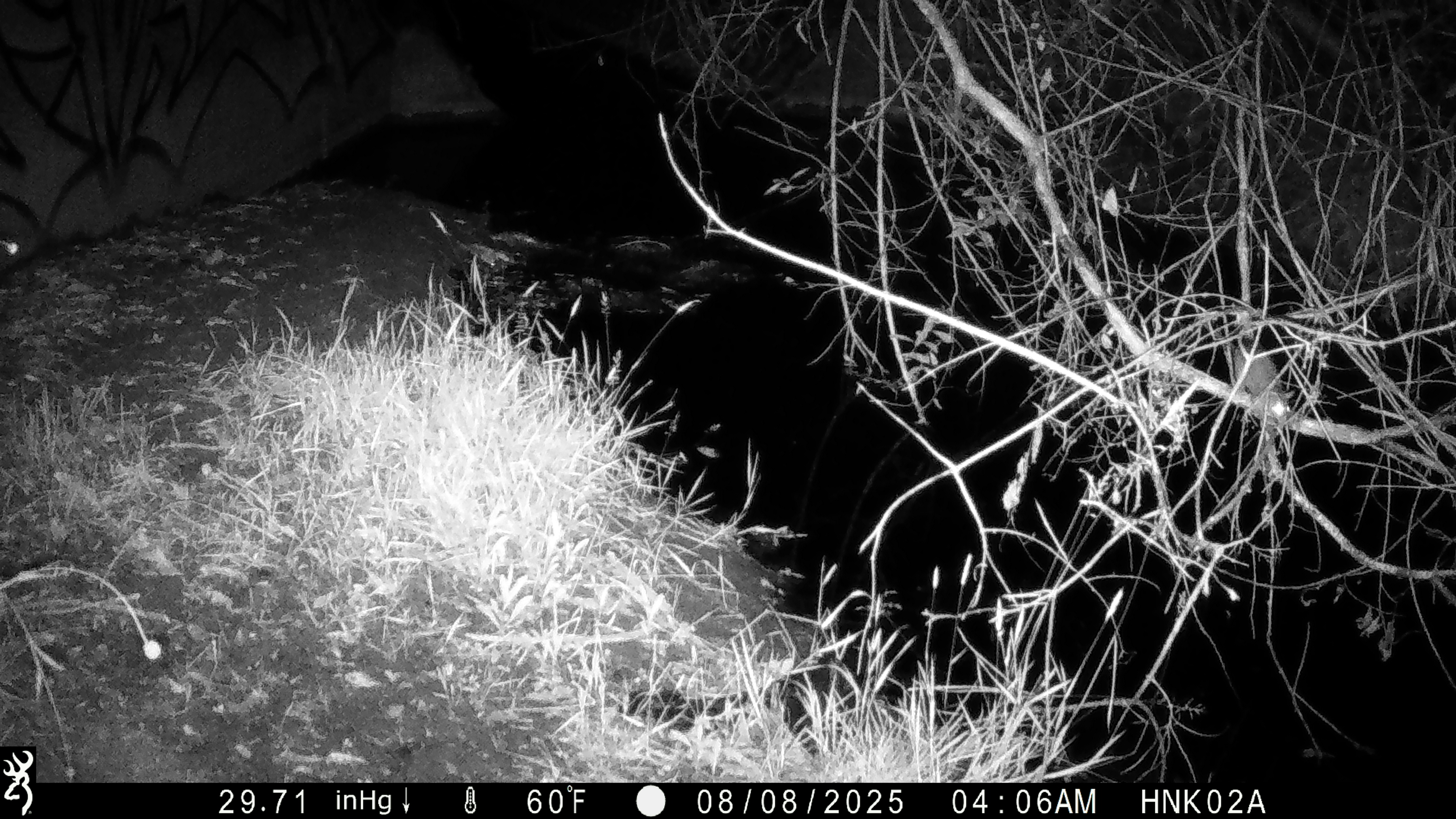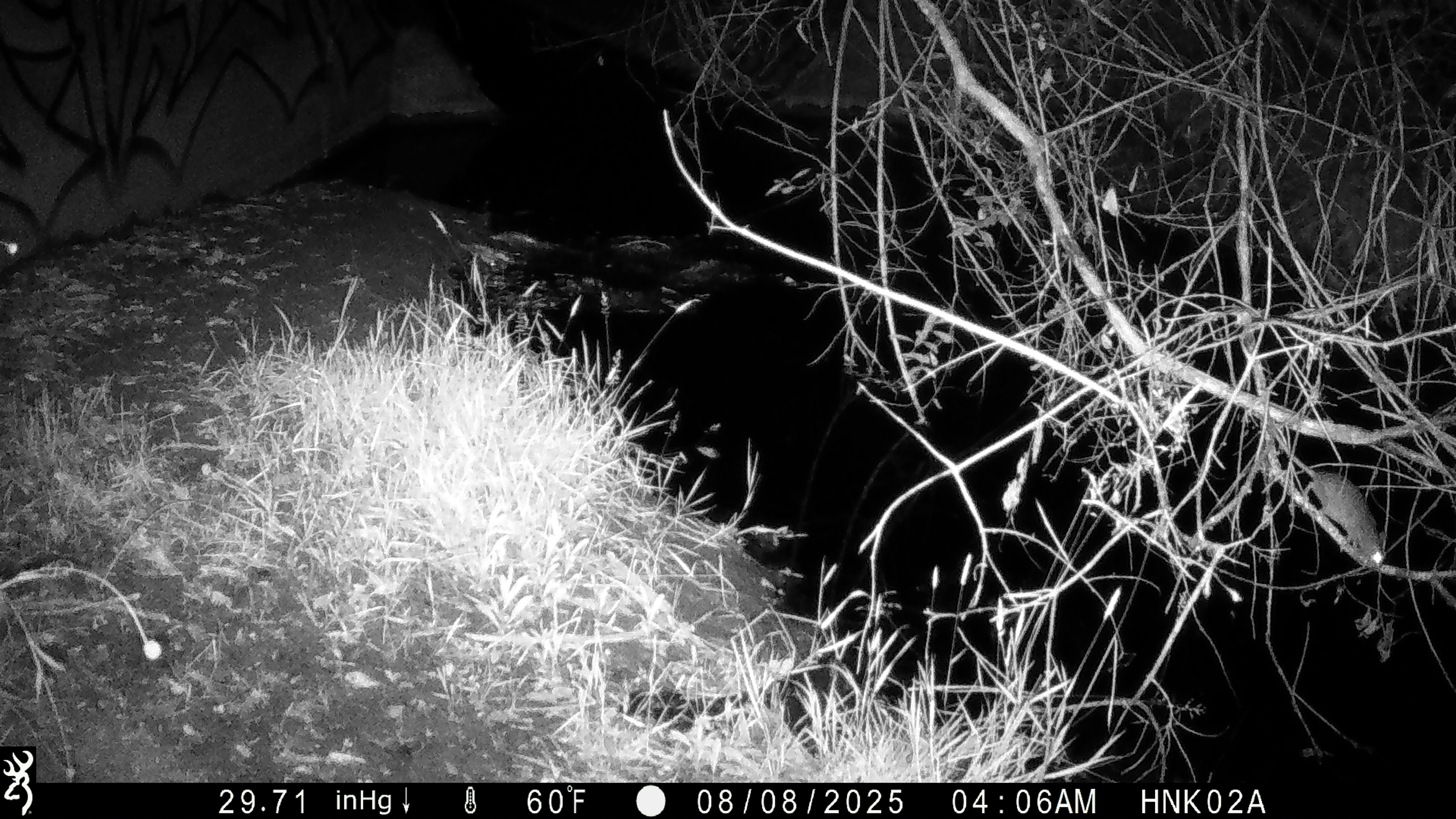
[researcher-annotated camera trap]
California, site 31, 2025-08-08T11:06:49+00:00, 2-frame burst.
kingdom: Animalia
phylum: Chordata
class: Mammalia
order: Rodentia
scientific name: Rodentia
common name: mouse or rat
Mouse or rat (Rodentia).